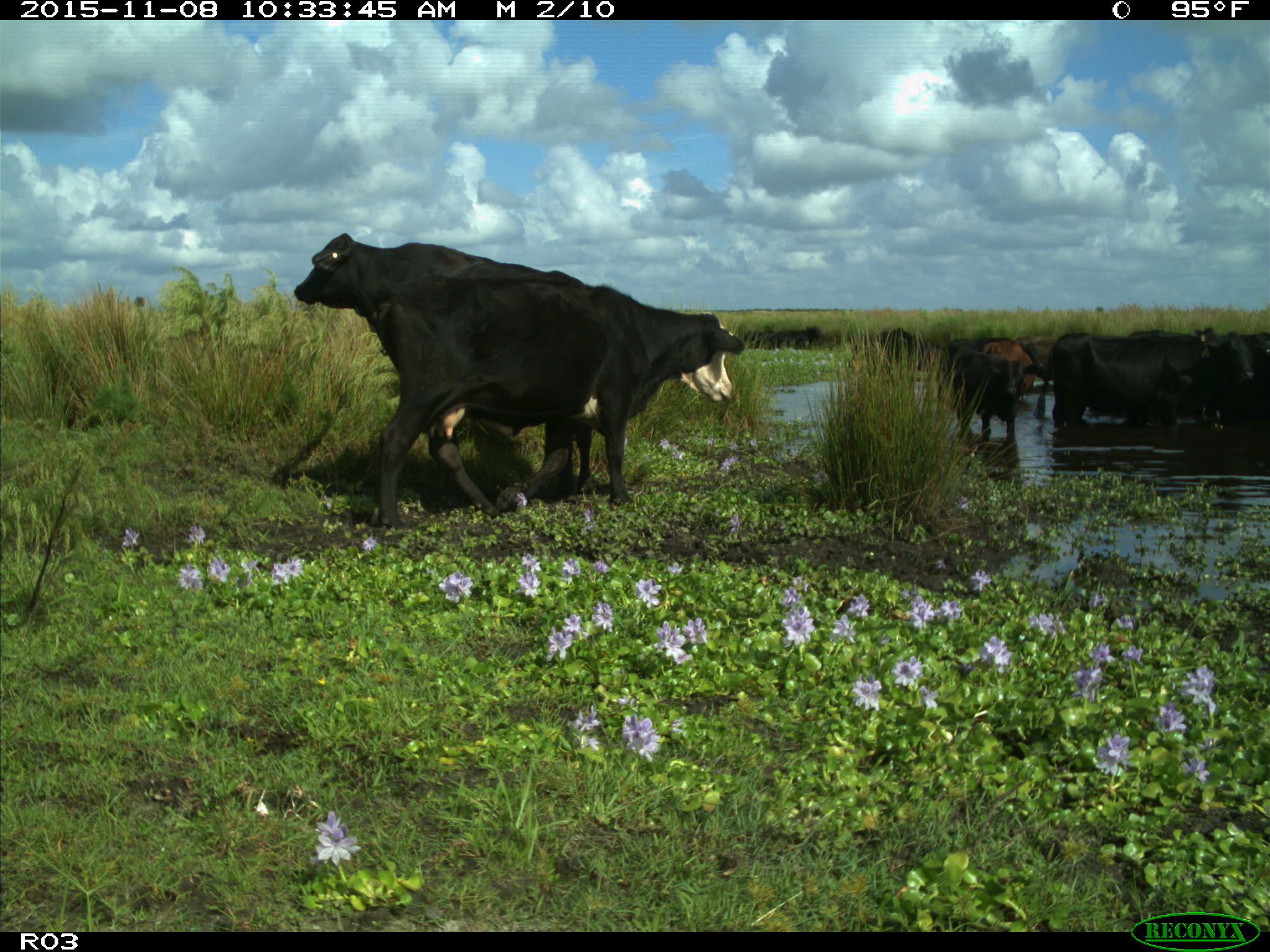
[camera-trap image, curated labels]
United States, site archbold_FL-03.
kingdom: Animalia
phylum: Chordata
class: Mammalia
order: Artiodactyla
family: Bovidae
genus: Bos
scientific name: Bos taurus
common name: domestic cow